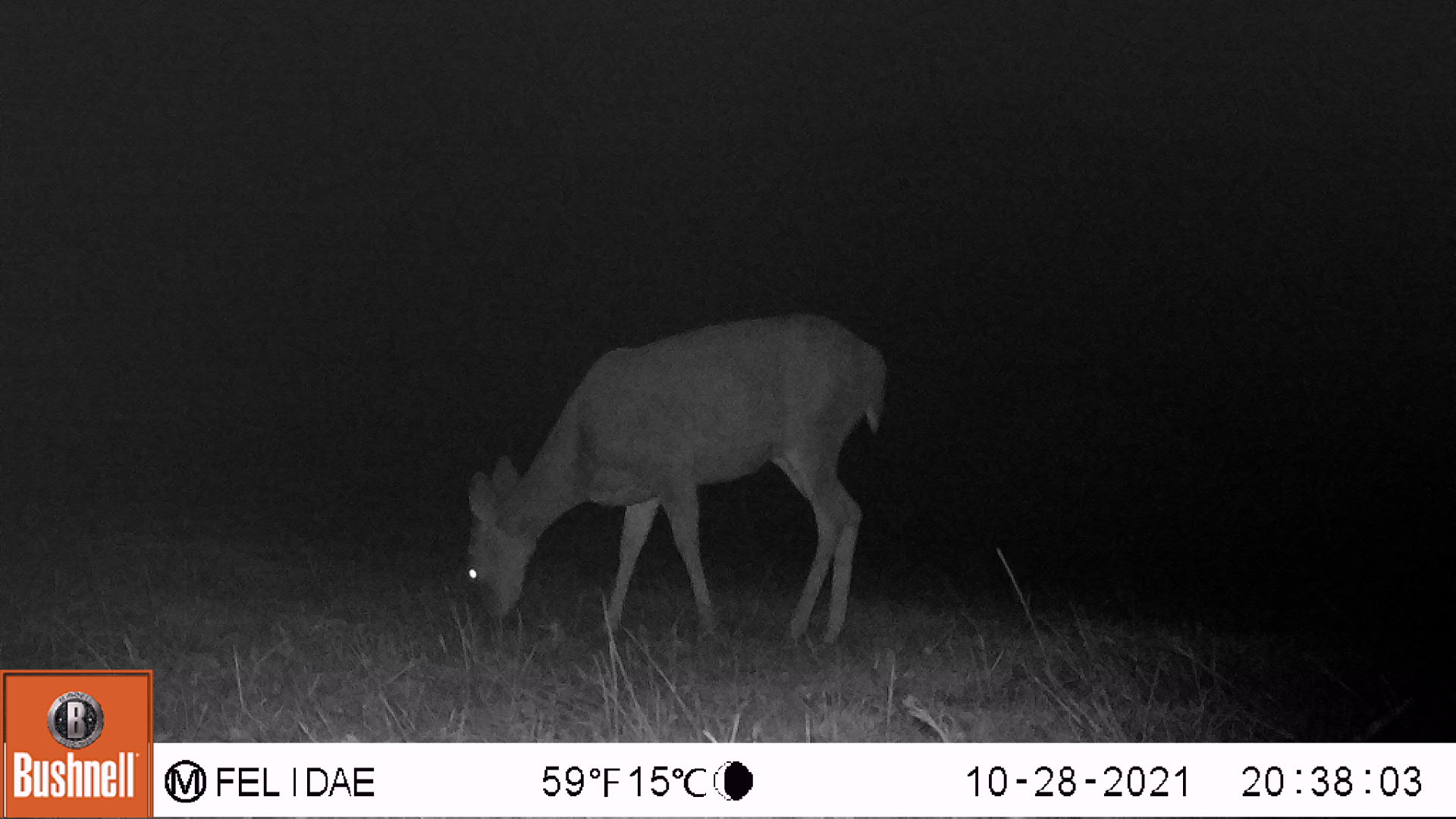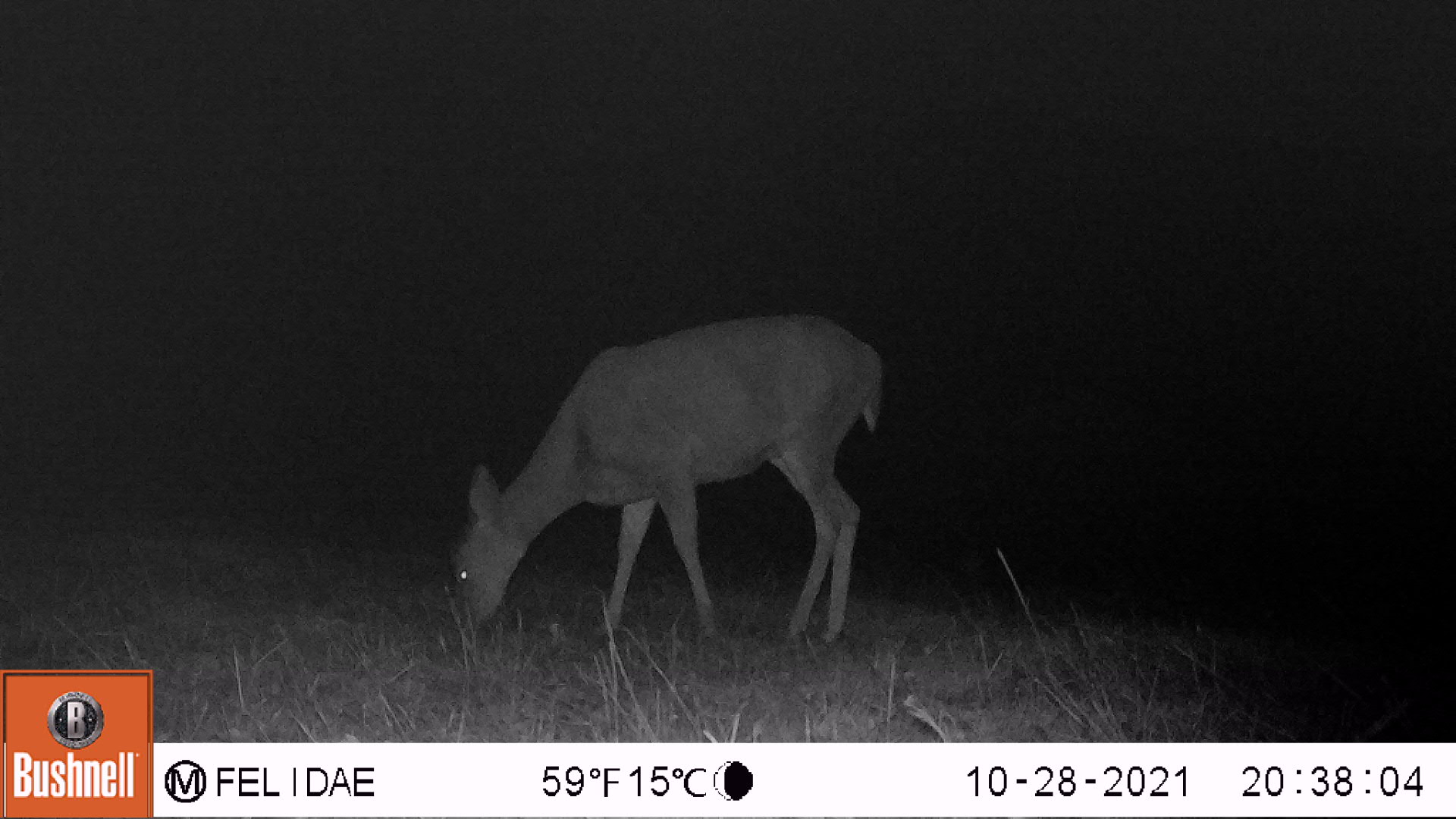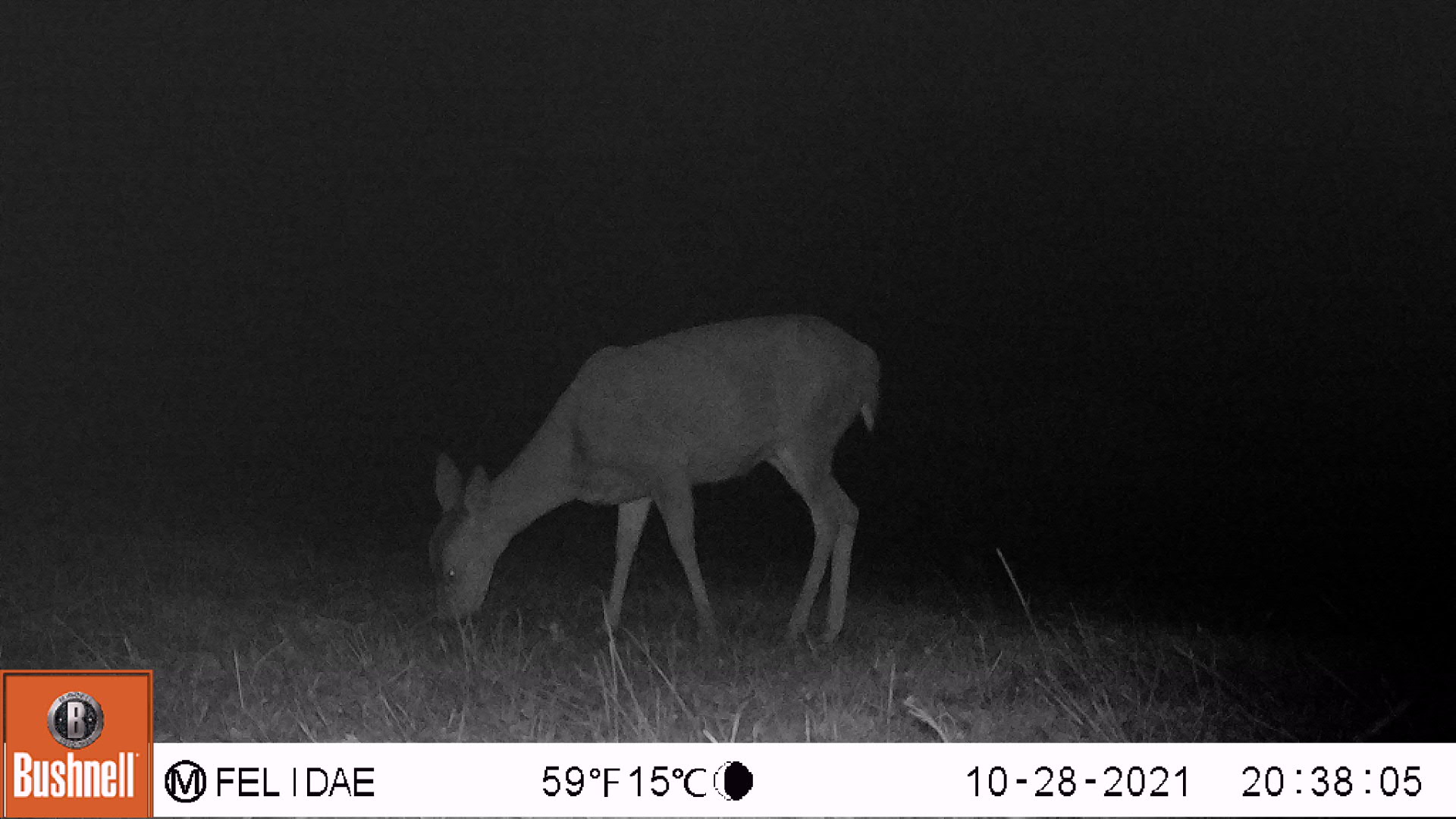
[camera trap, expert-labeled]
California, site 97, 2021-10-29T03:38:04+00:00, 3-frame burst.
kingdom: Animalia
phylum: Chordata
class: Mammalia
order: Artiodactyla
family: Cervidae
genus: Odocoileus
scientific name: Odocoileus hemionus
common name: mule deer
Mule deer (Odocoileus hemionus).